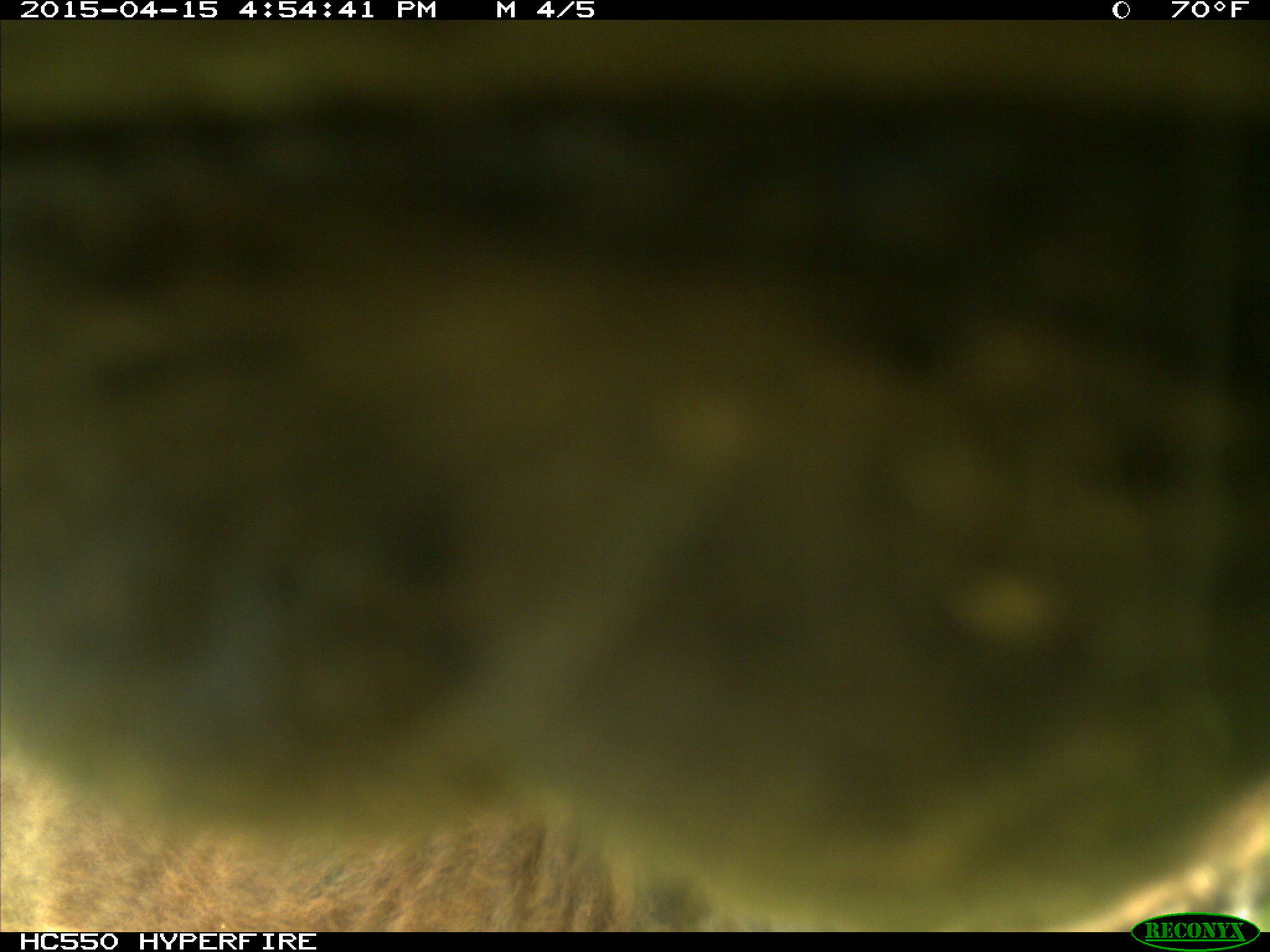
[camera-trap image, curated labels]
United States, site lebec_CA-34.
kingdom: Animalia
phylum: Chordata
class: Mammalia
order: Artiodactyla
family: Bovidae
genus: Bos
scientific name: Bos taurus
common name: domestic cow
Bos taurus (domestic cow).